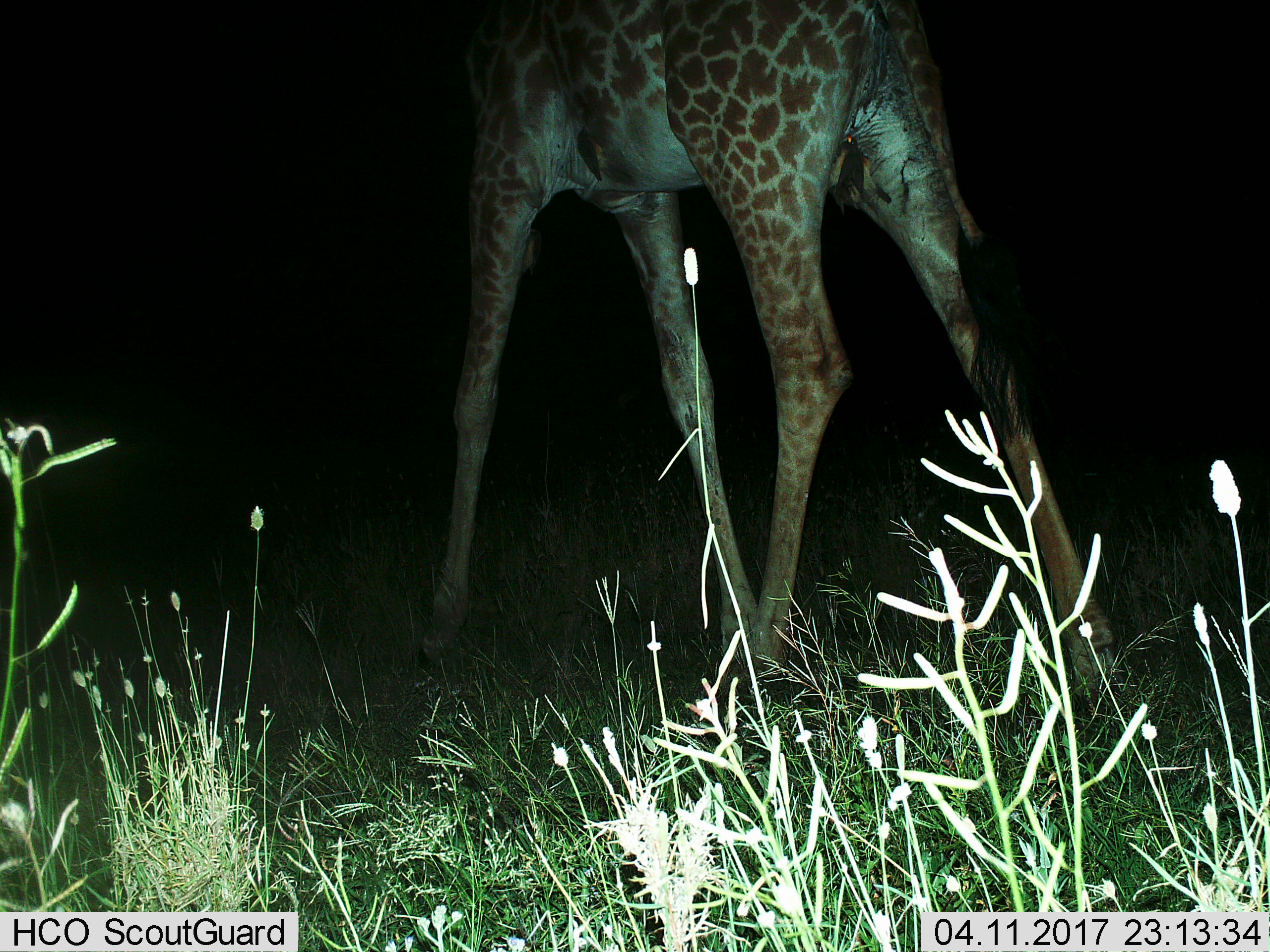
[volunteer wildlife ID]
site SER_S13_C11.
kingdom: Animalia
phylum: Chordata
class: Mammalia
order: Artiodactyla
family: Giraffidae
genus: Giraffa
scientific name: Giraffa camelopardalis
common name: giraffe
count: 1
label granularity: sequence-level